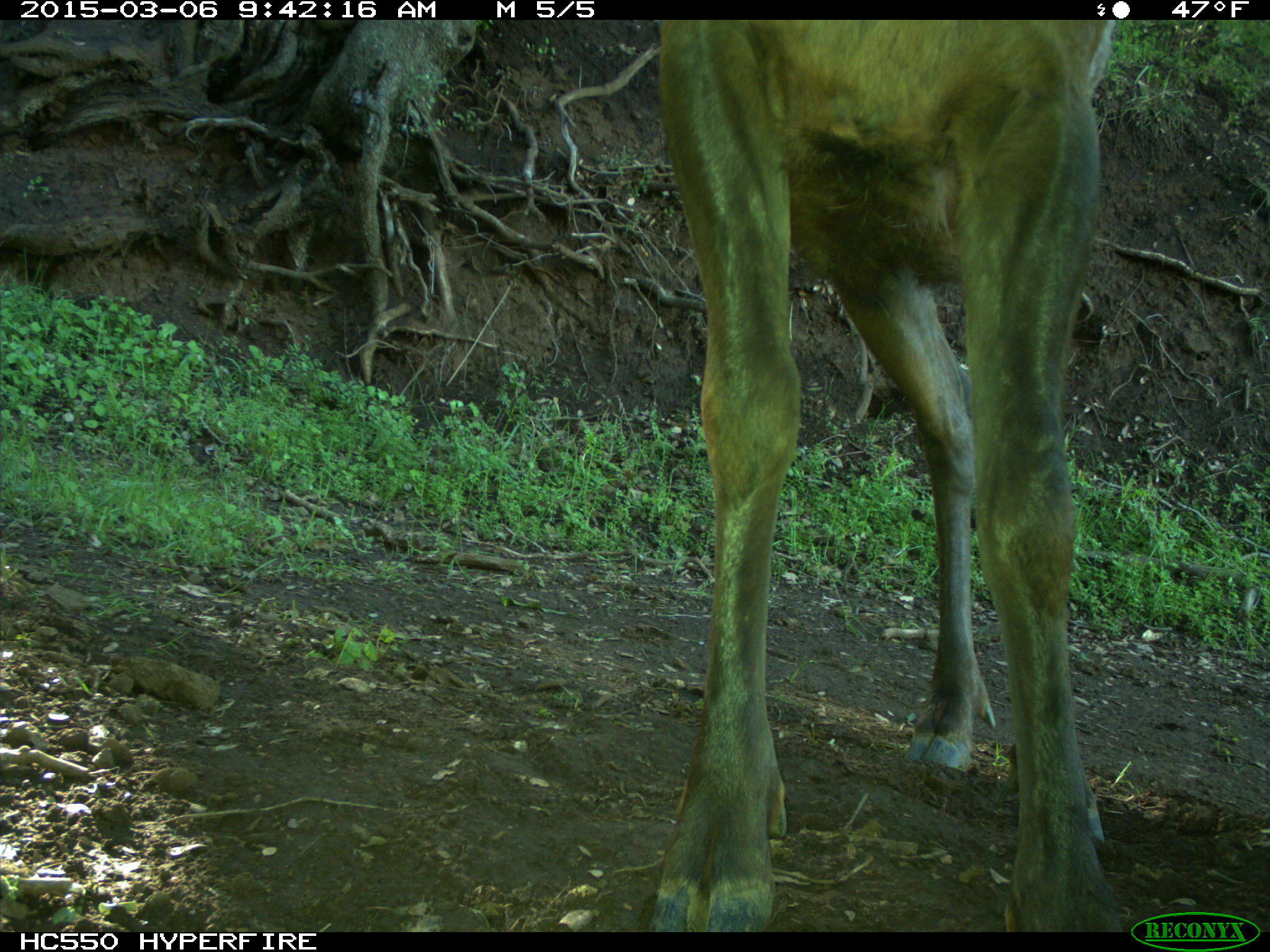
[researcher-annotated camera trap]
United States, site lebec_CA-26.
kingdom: Animalia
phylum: Chordata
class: Mammalia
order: Artiodactyla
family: Cervidae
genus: Cervus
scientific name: Cervus canadensis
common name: elk